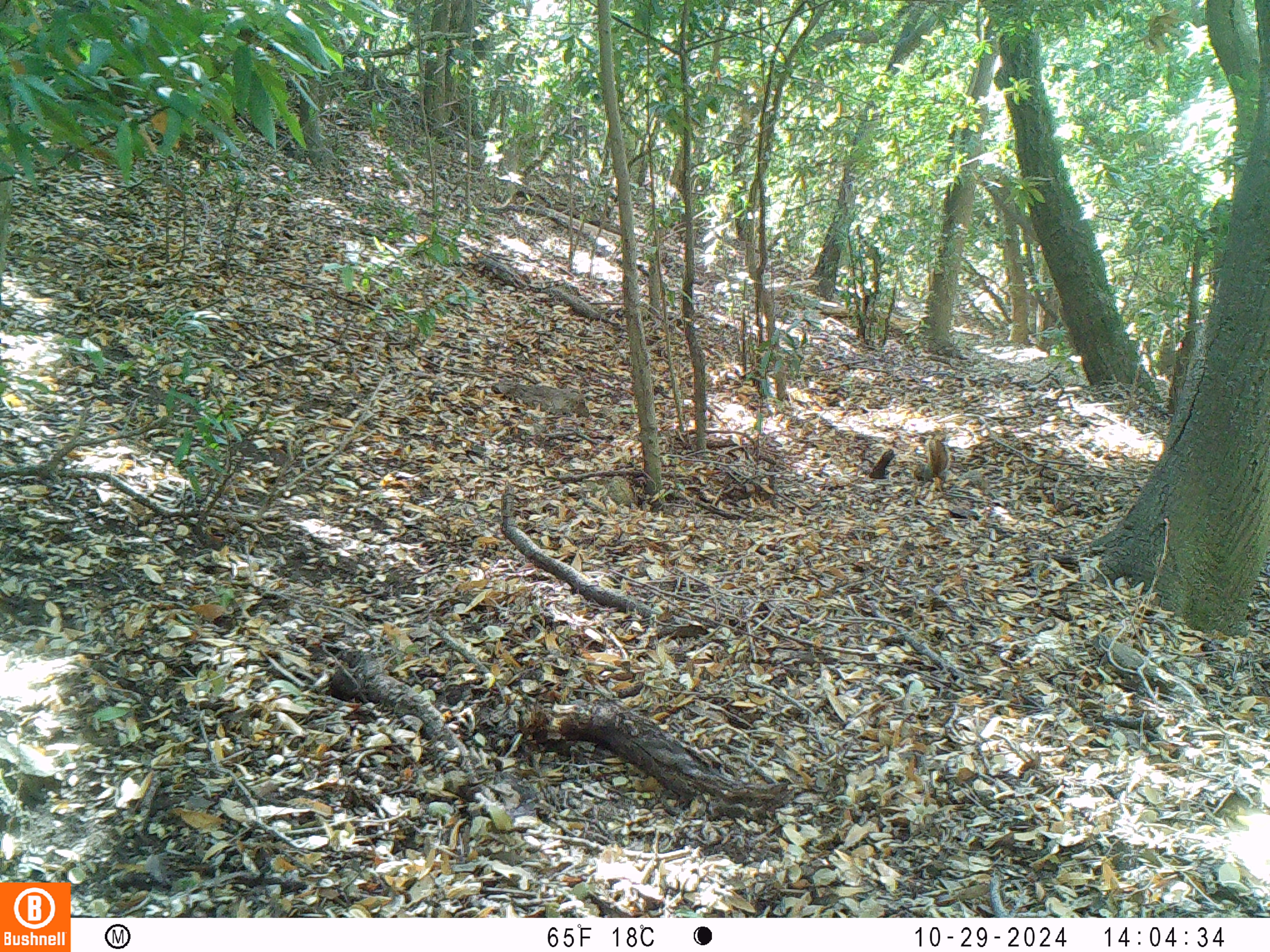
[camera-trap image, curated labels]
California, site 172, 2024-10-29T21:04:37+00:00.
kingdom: Animalia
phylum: Chordata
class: Mammalia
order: Rodentia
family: Sciuridae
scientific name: Sciuridae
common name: squirrel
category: unknown squirrel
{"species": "unknown squirrel (squirrel) (Sciuridae)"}